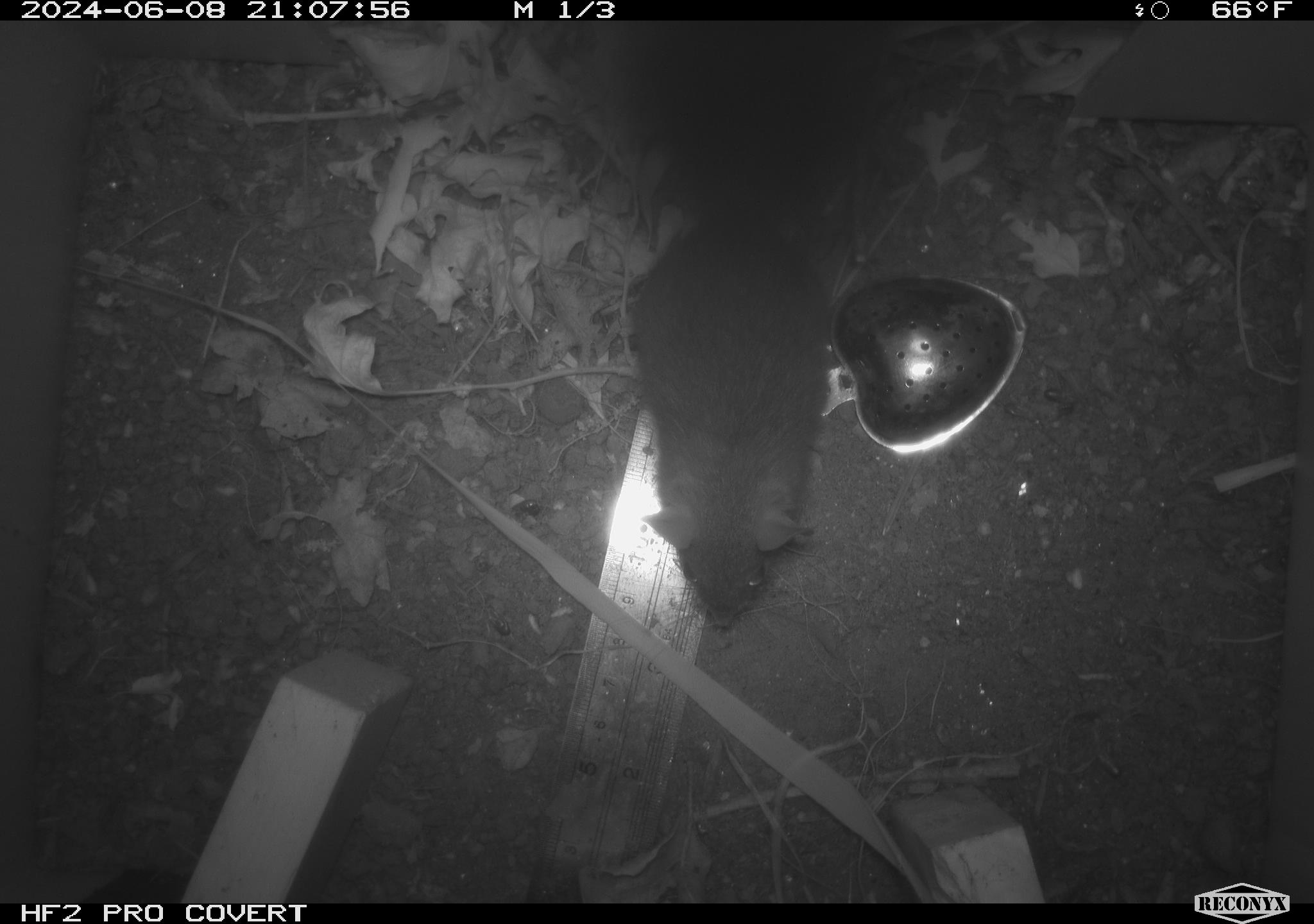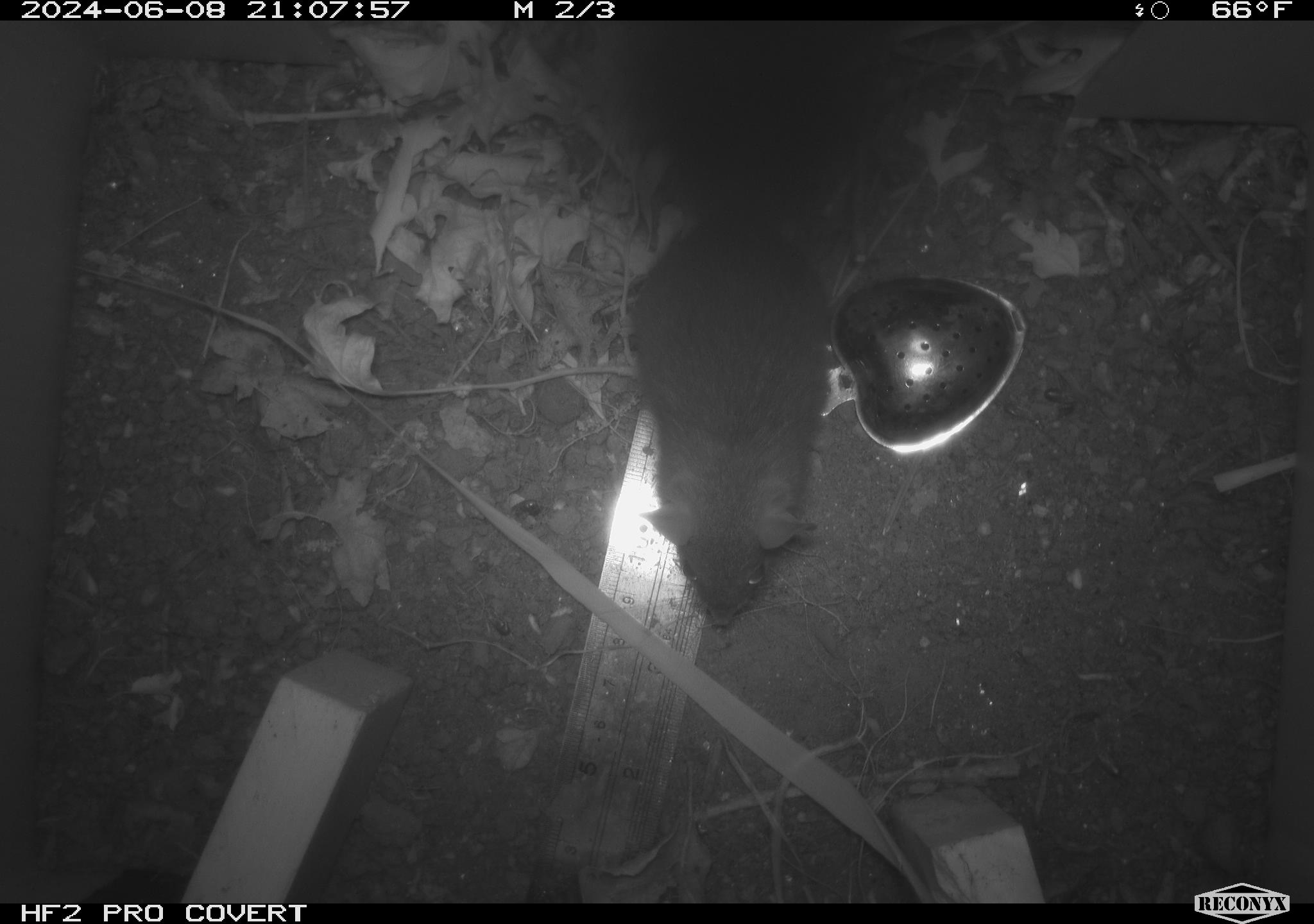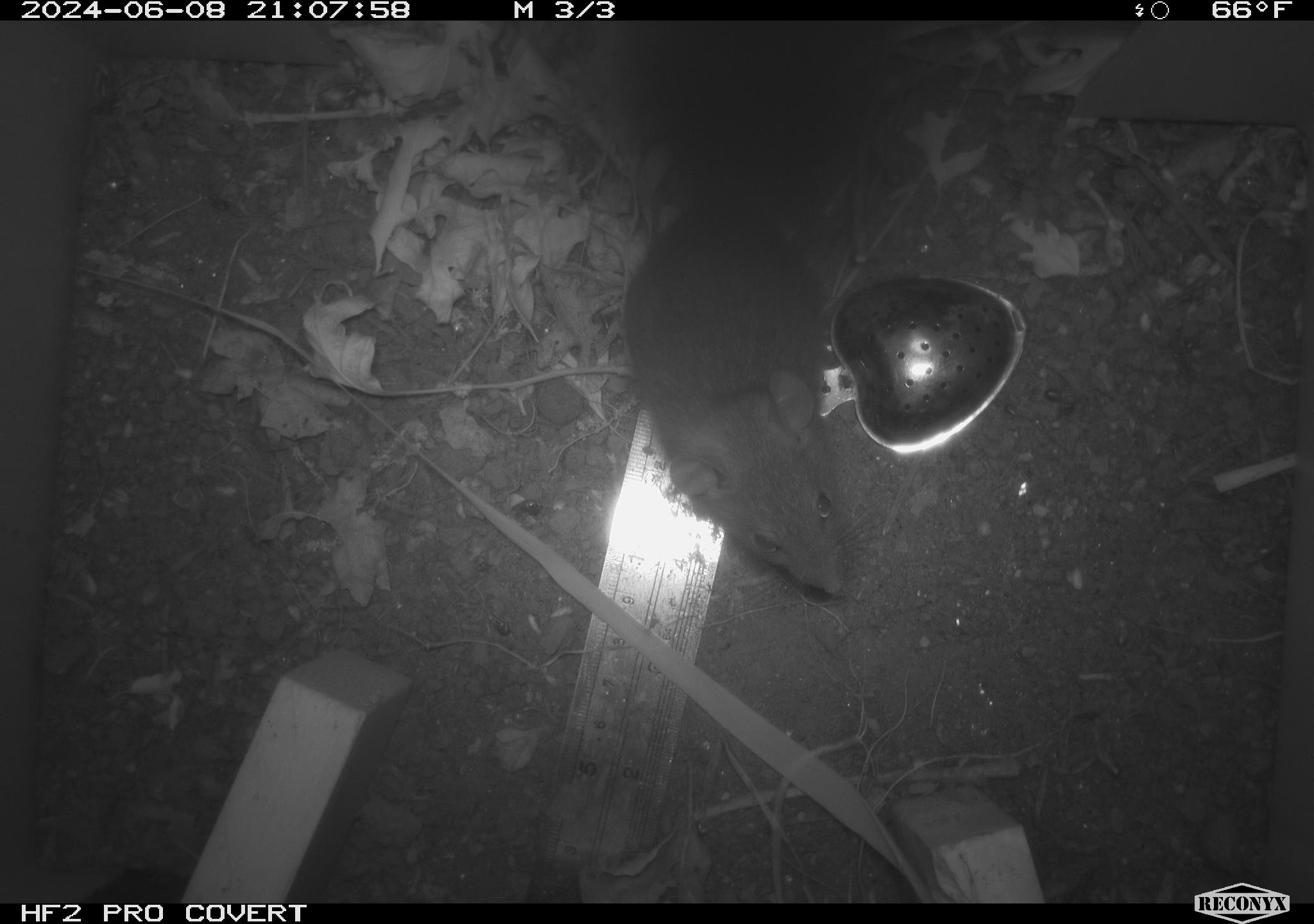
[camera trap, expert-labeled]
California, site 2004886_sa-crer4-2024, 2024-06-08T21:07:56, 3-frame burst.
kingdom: Animalia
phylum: Chordata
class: Mammalia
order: Rodentia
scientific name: Rodentia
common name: mouse species